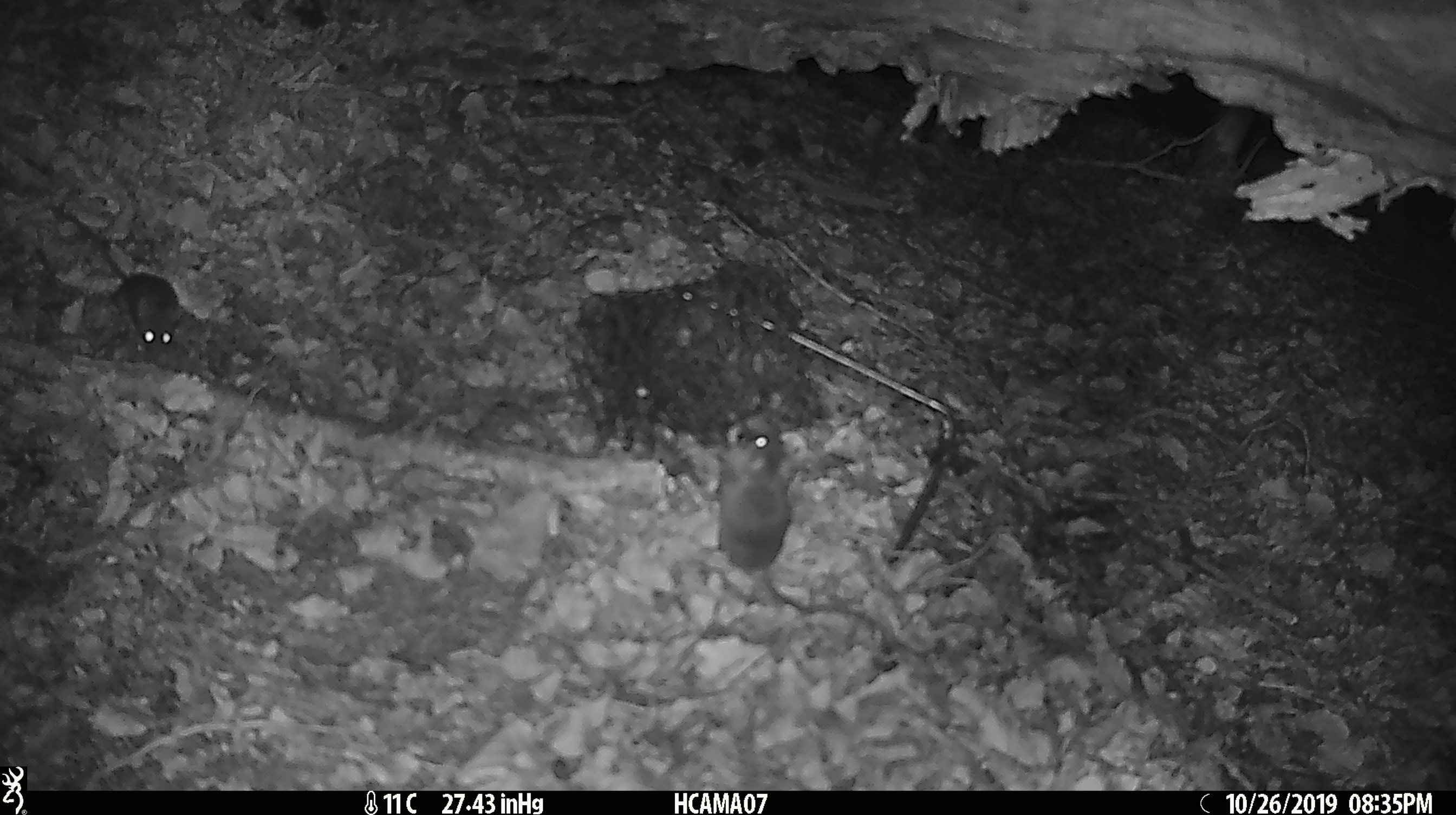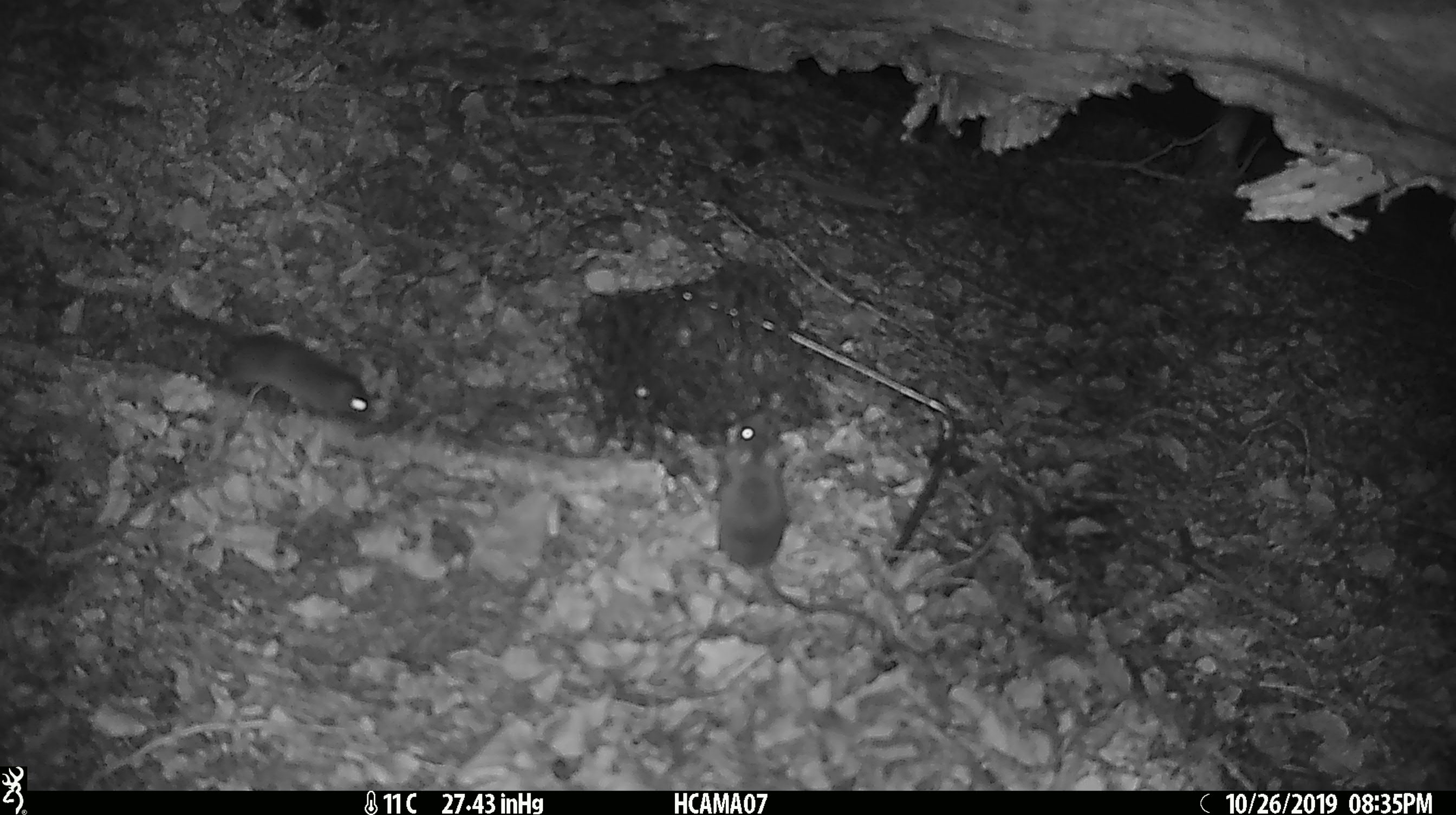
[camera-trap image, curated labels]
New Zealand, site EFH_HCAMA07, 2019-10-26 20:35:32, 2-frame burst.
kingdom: Animalia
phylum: Chordata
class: Mammalia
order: Rodentia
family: Muridae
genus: Mus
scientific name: Mus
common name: mouse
Mouse (Mus).